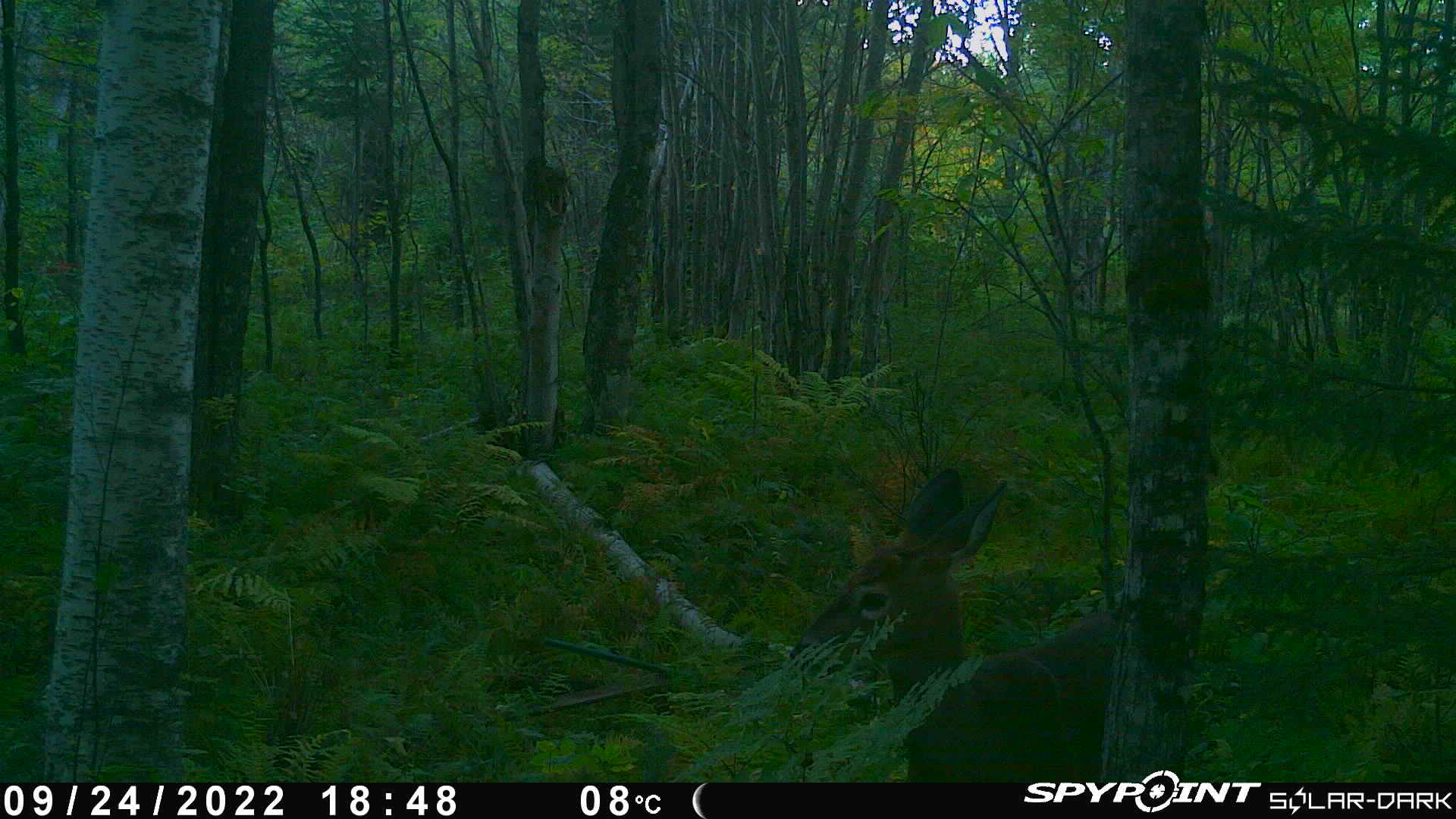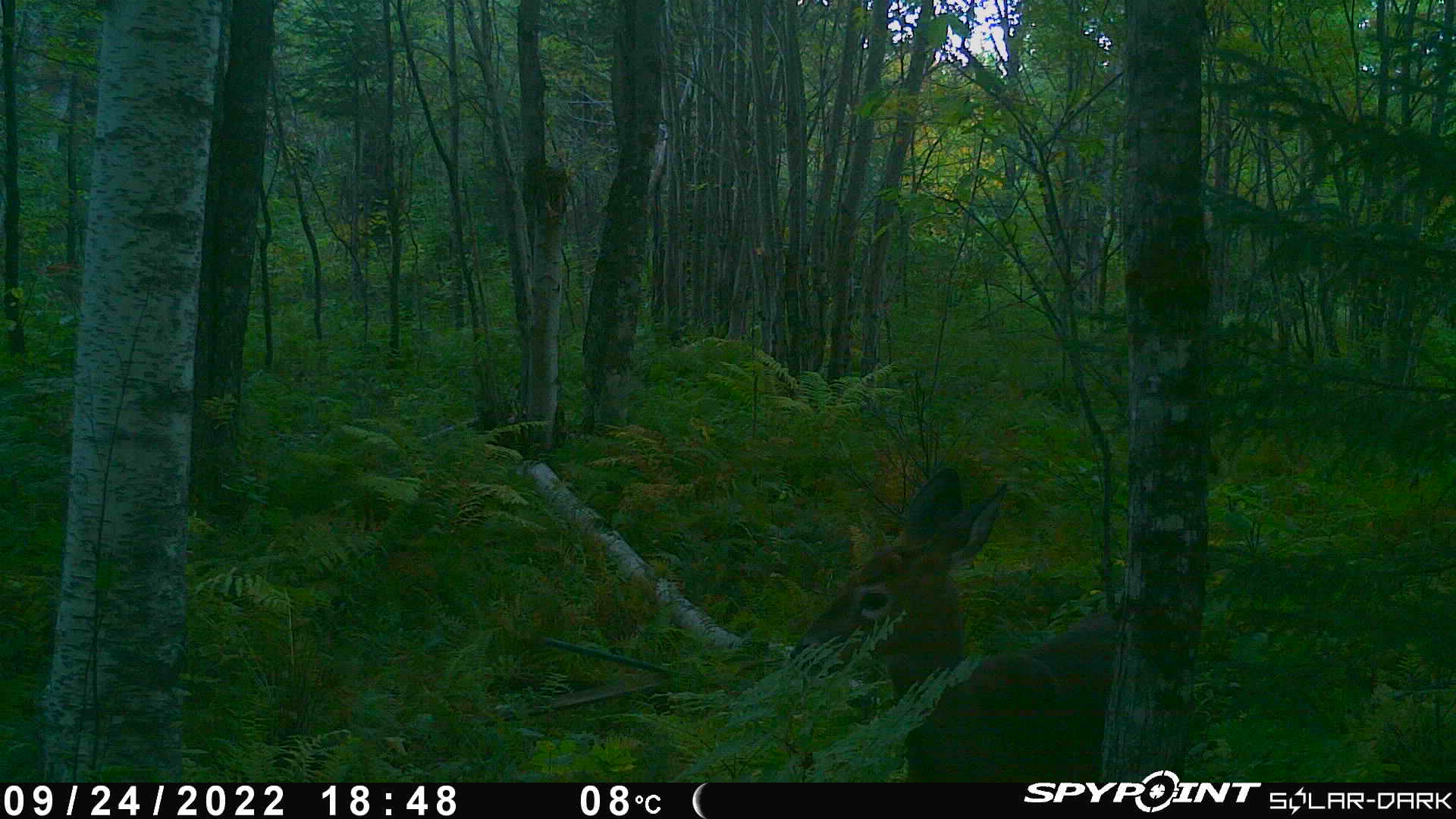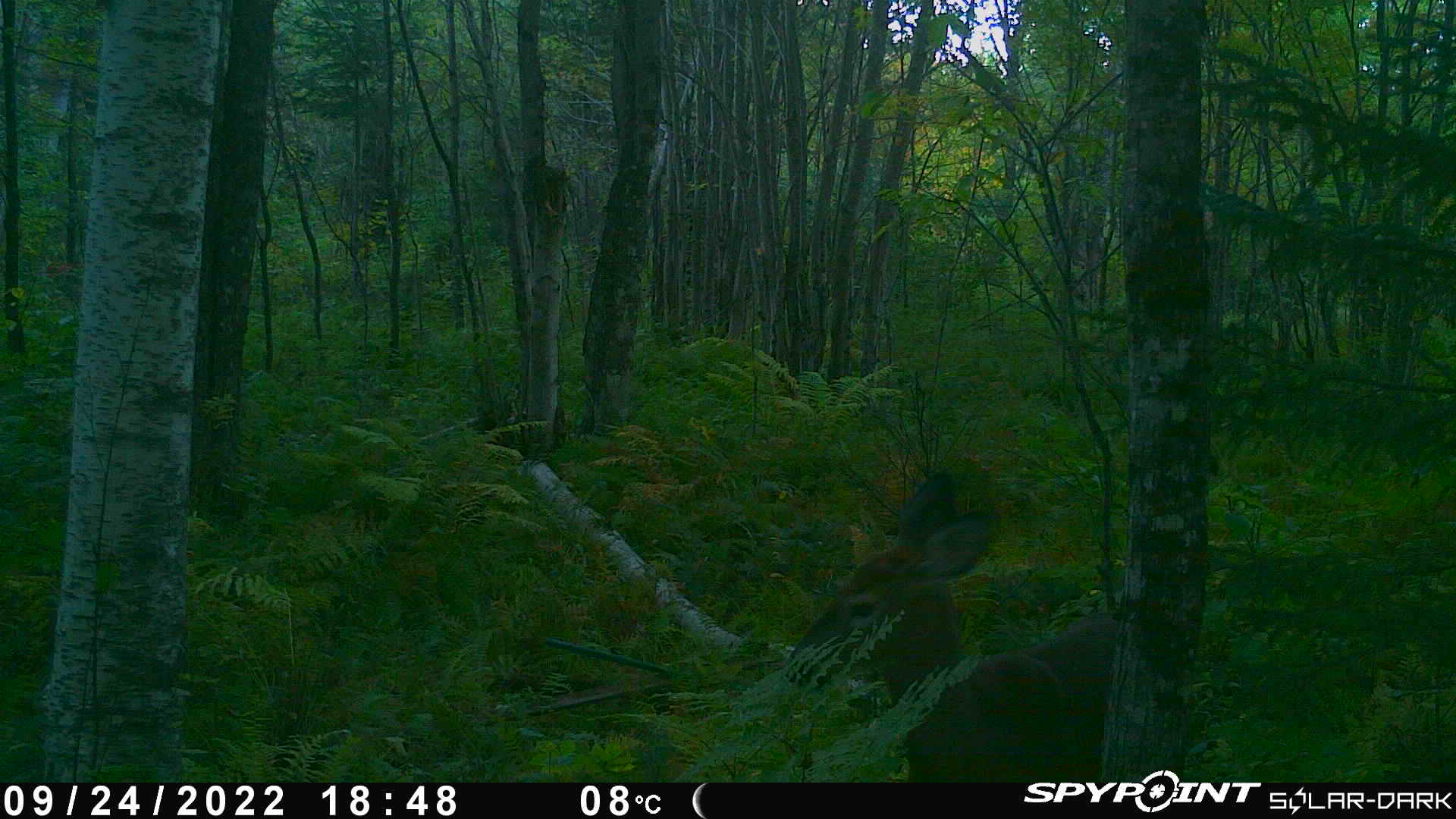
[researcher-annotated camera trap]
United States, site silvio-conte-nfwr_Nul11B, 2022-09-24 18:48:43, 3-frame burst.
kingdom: Animalia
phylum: Chordata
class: Mammalia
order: Artiodactyla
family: Cervidae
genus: Odocoileus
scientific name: Odocoileus virginianus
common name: white-tailed deer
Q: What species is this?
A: White-tailed deer (Odocoileus virginianus).